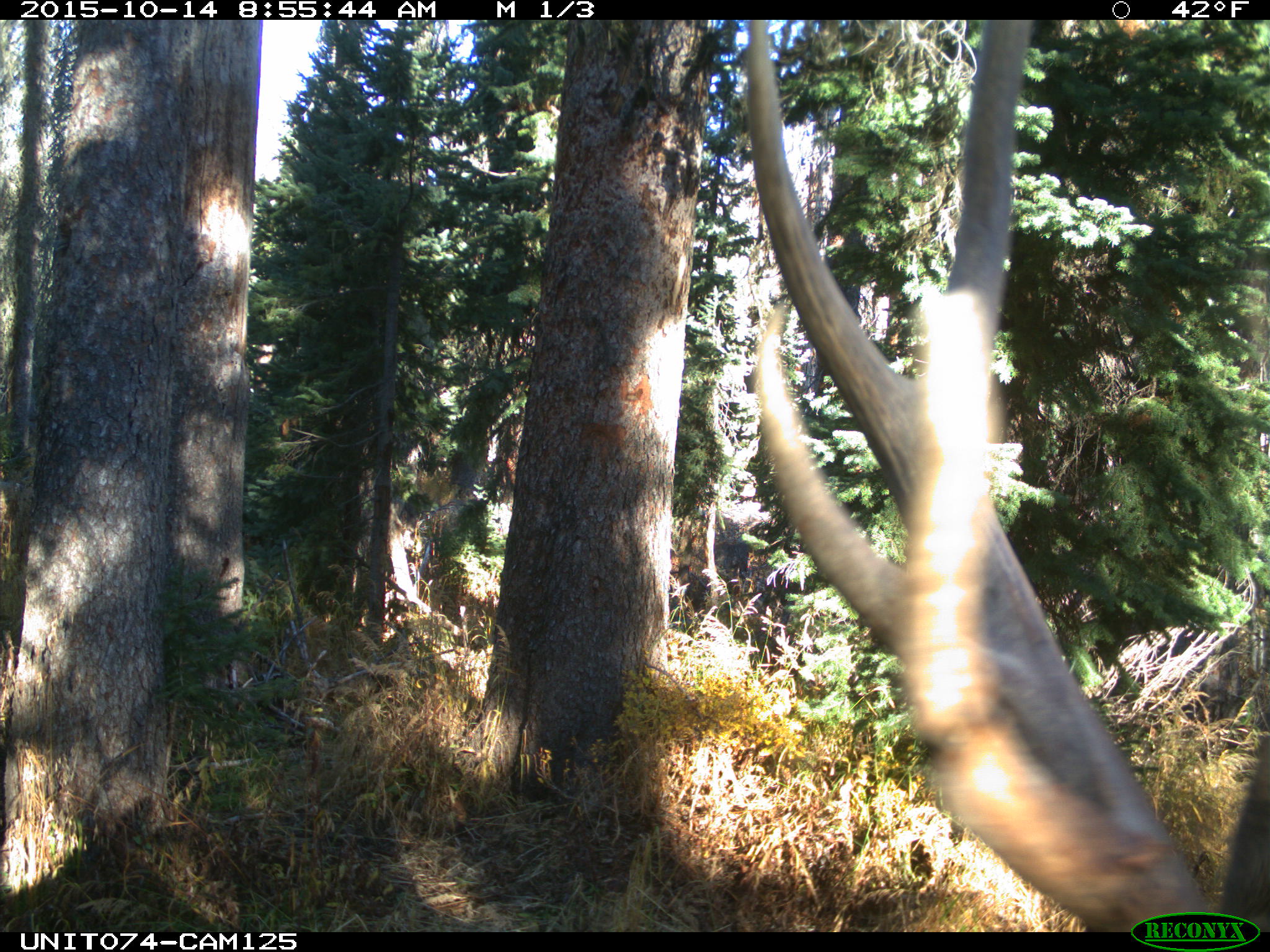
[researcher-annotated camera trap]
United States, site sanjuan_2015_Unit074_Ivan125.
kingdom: Animalia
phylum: Chordata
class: Mammalia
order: Artiodactyla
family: Cervidae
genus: Cervus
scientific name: Cervus elaphus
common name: red deer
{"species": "Cervus elaphus (red deer)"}